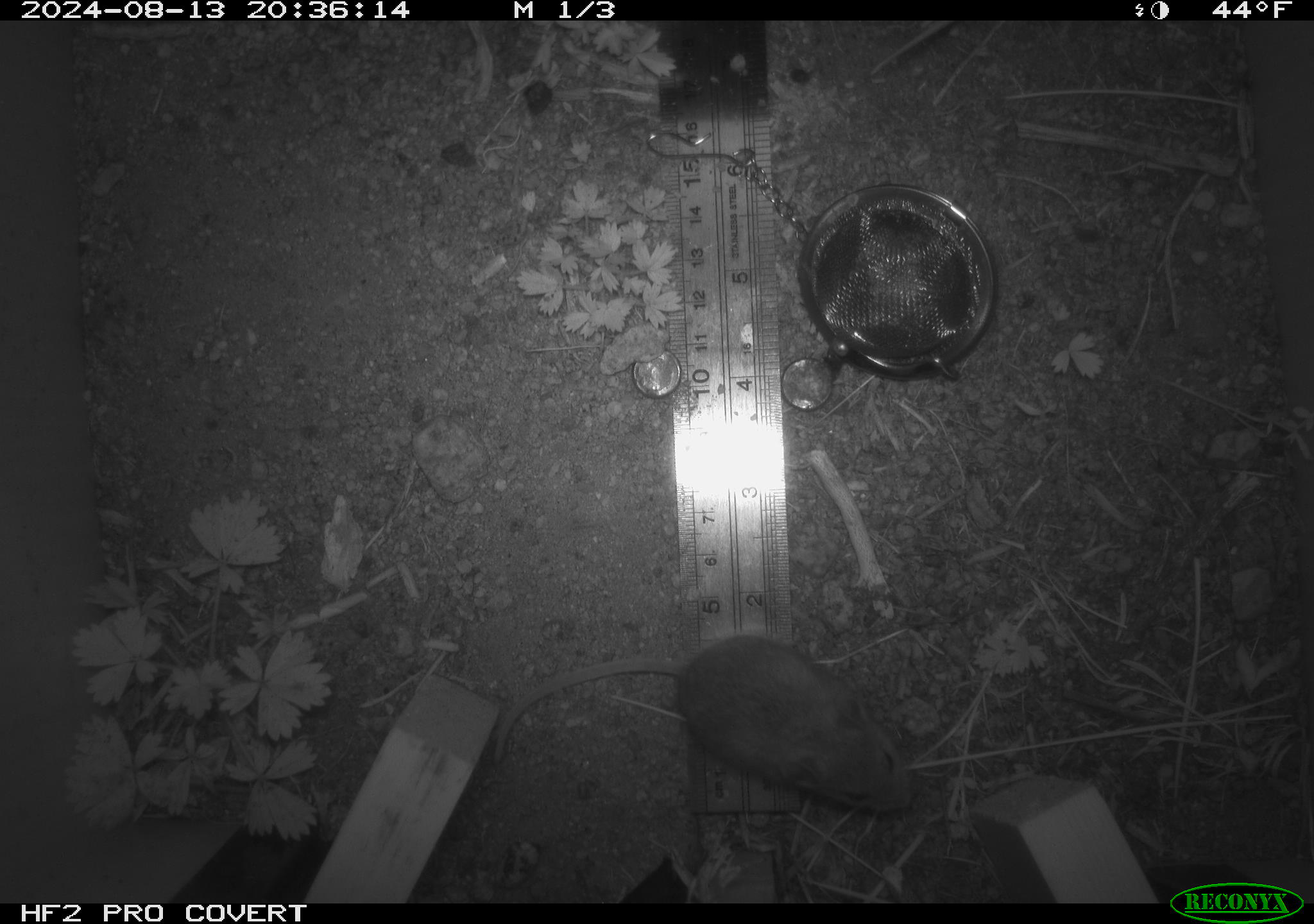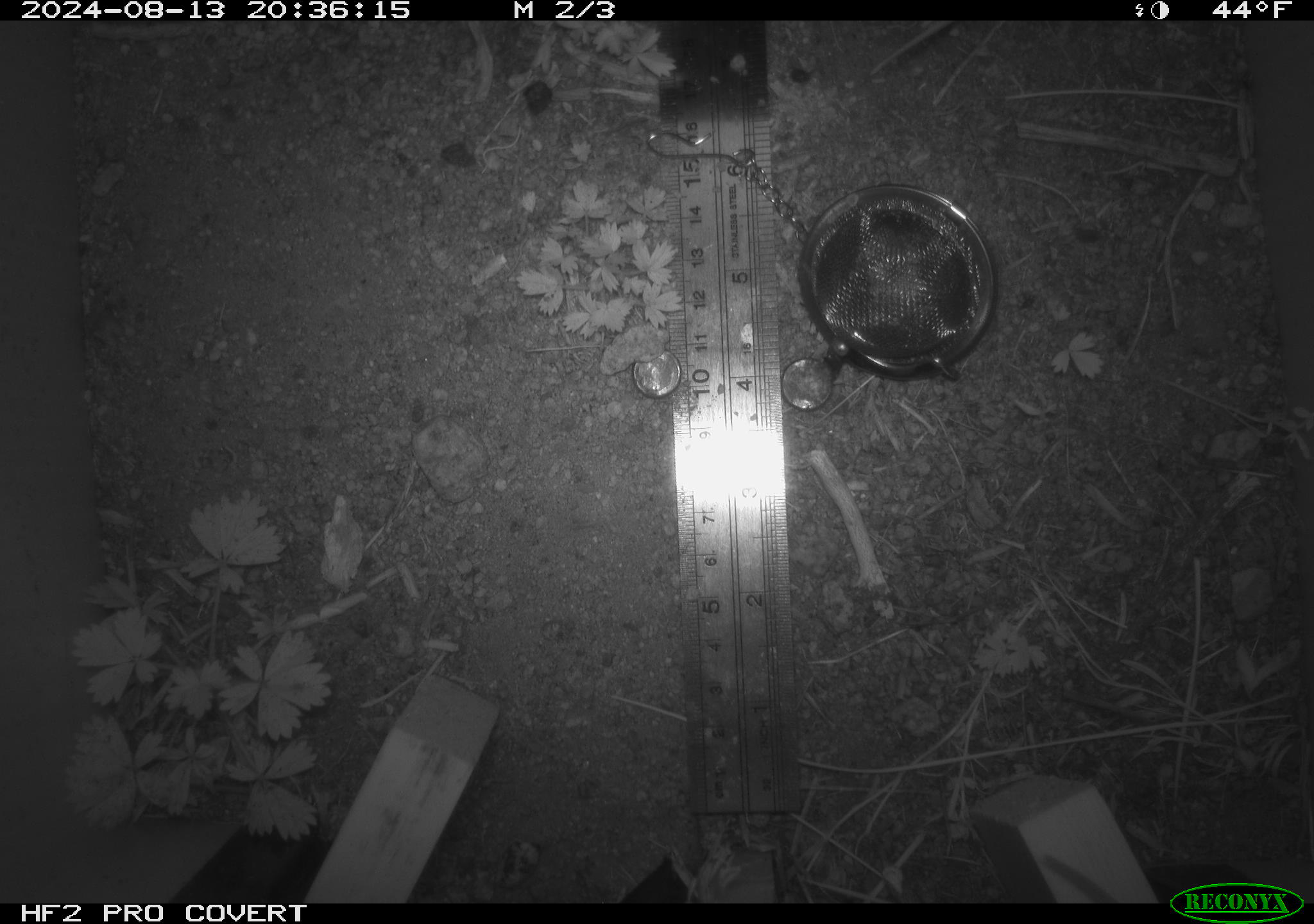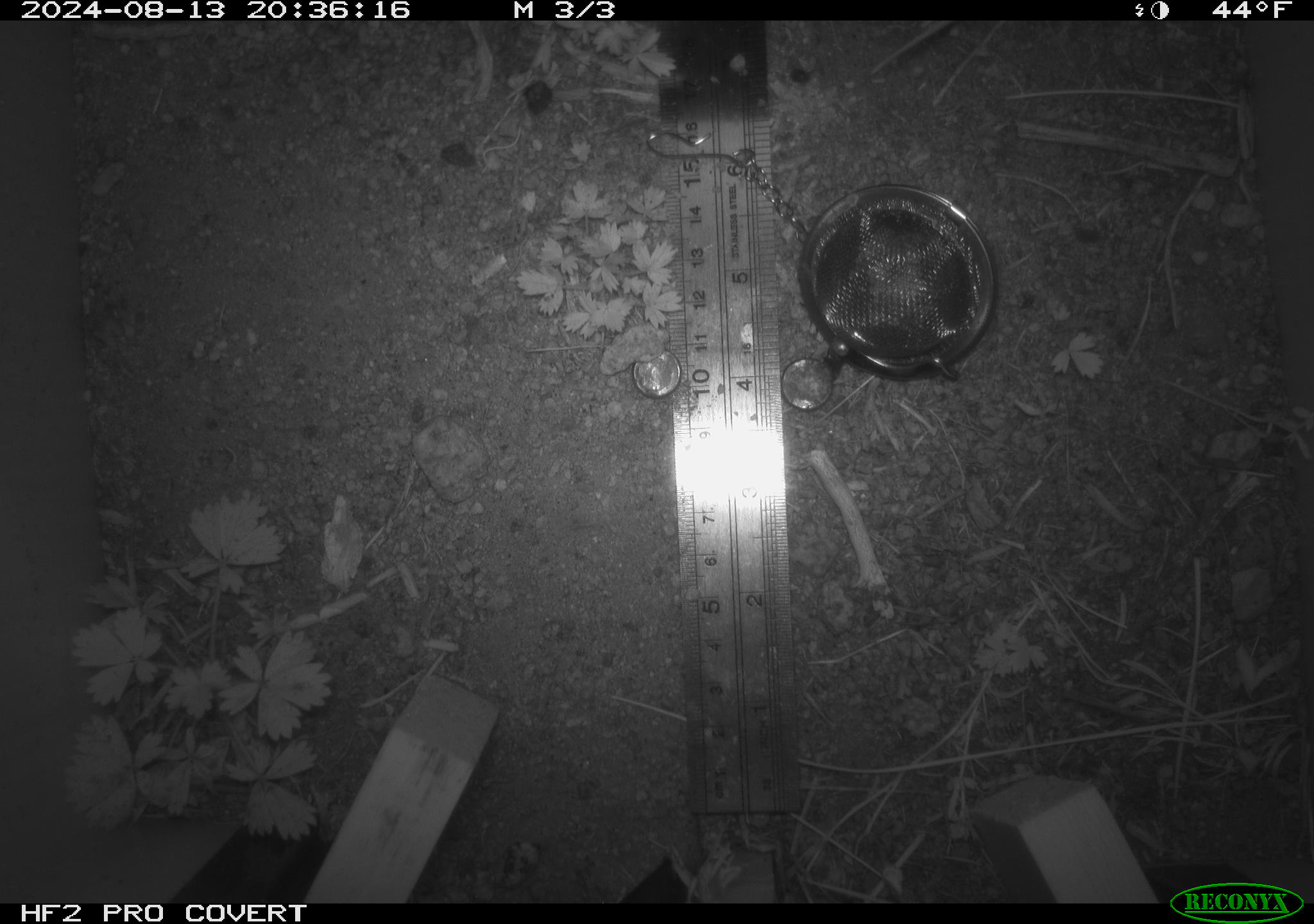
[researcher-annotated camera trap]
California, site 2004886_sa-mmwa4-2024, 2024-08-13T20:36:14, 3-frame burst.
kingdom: Animalia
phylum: Chordata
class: Mammalia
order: Rodentia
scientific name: Rodentia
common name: mouse species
Mouse species (Rodentia).